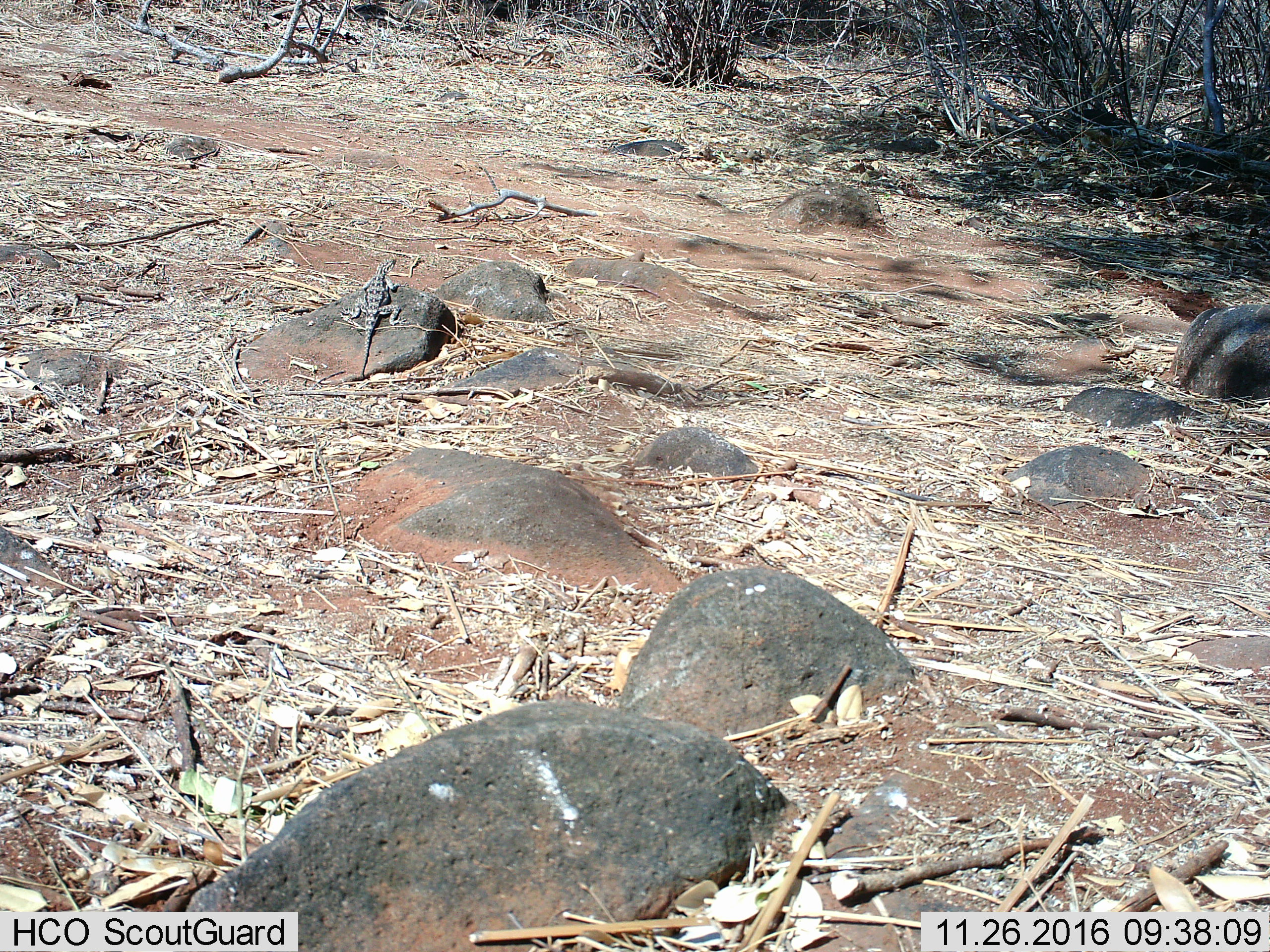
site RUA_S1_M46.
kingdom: Animalia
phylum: Chordata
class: Reptilia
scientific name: Reptilia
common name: reptile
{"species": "reptile (Reptilia)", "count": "1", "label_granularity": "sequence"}